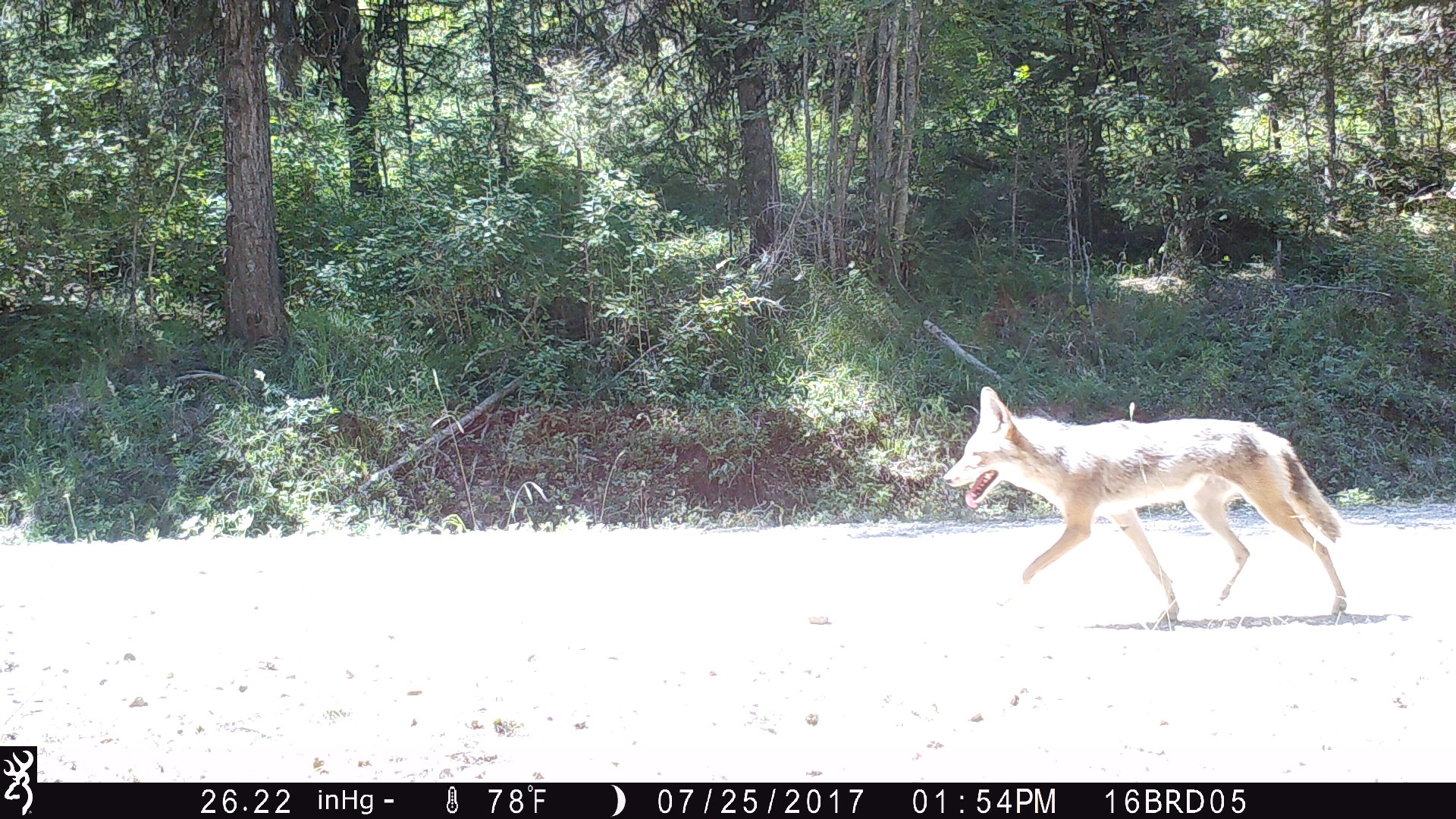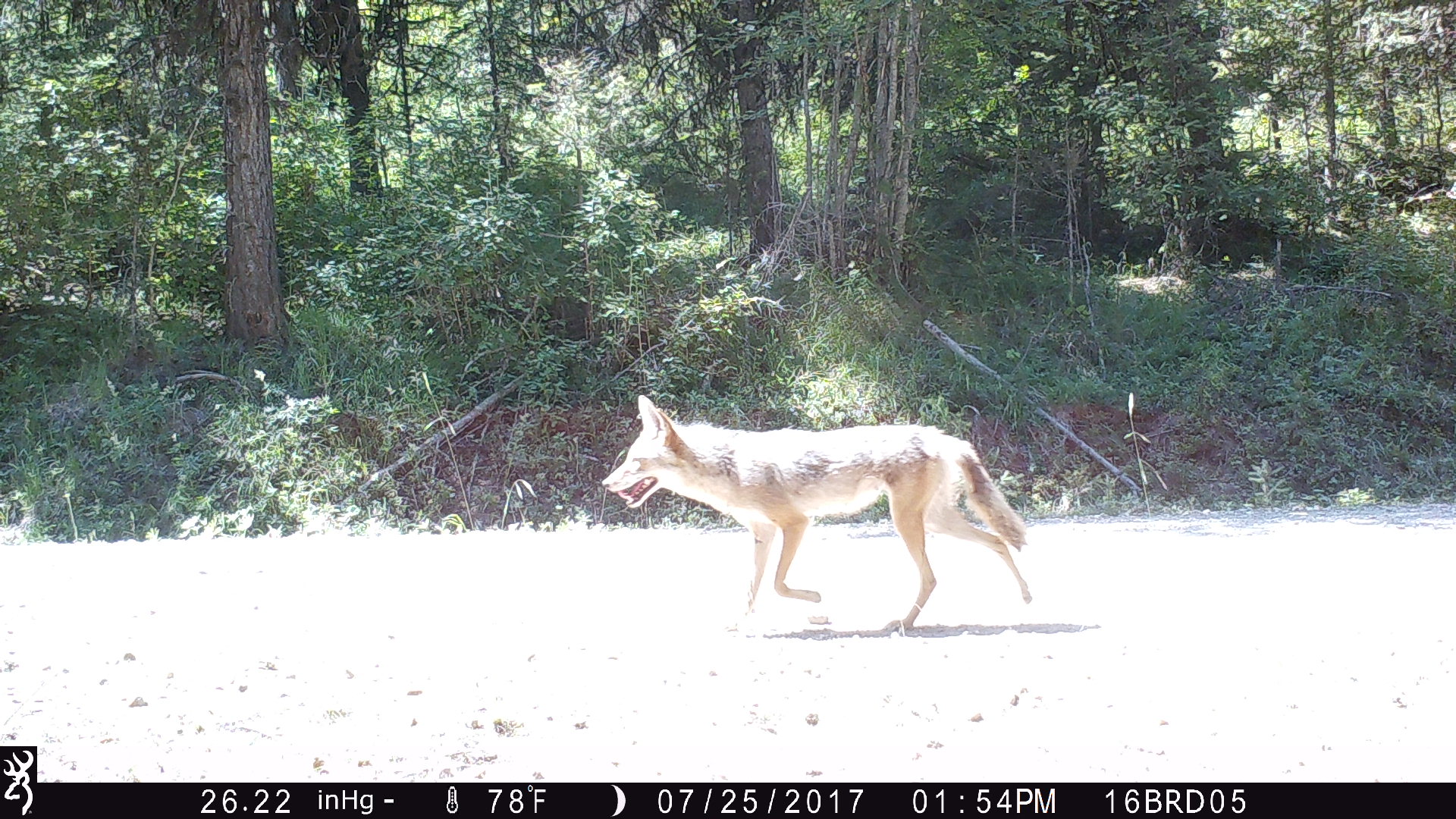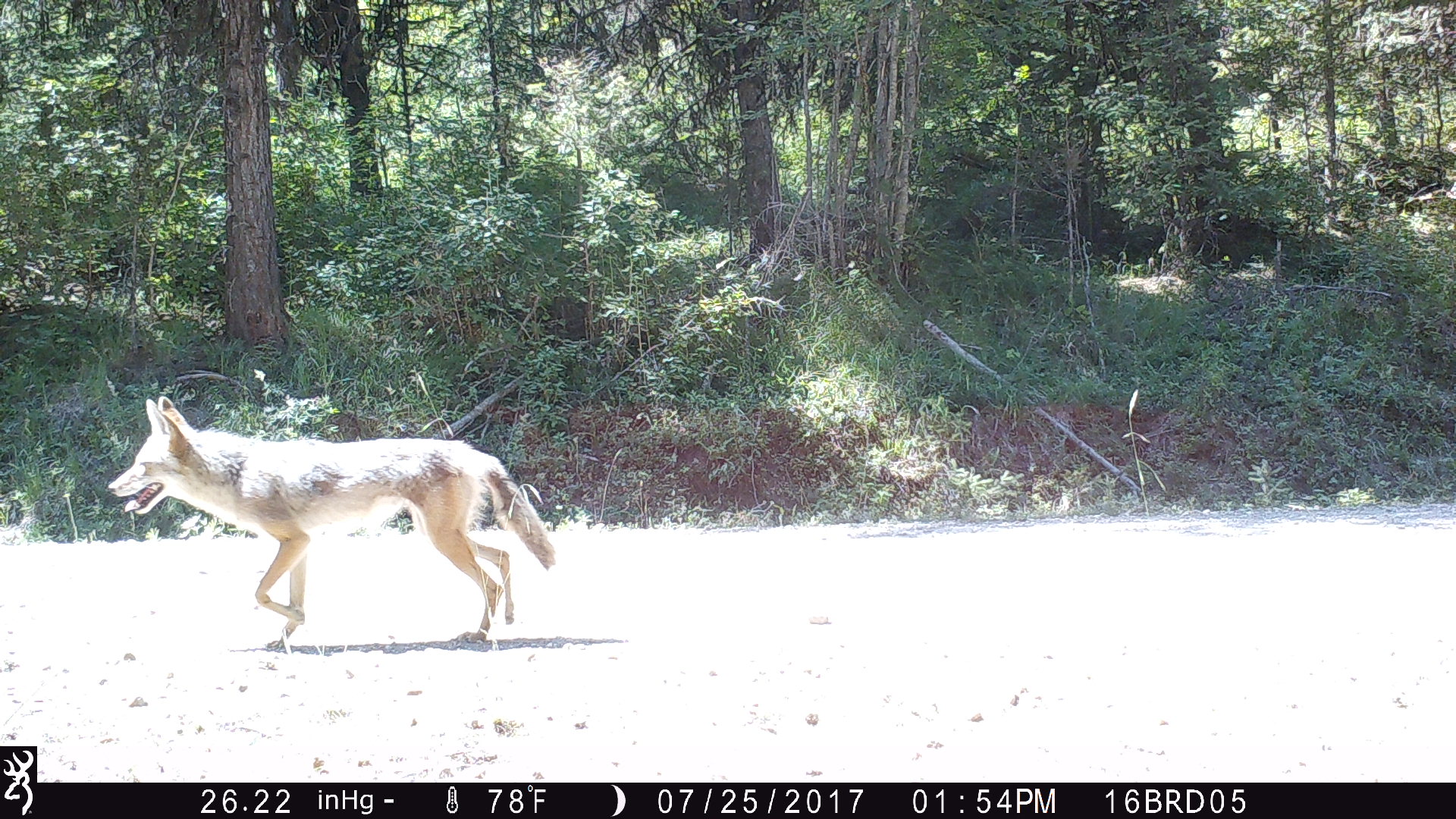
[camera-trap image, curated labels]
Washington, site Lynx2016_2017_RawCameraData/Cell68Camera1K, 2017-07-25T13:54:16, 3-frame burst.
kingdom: Animalia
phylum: Chordata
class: Mammalia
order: Carnivora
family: Canidae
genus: Canis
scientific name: Canis latrans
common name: coyote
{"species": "Canis latrans (coyote)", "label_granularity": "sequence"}